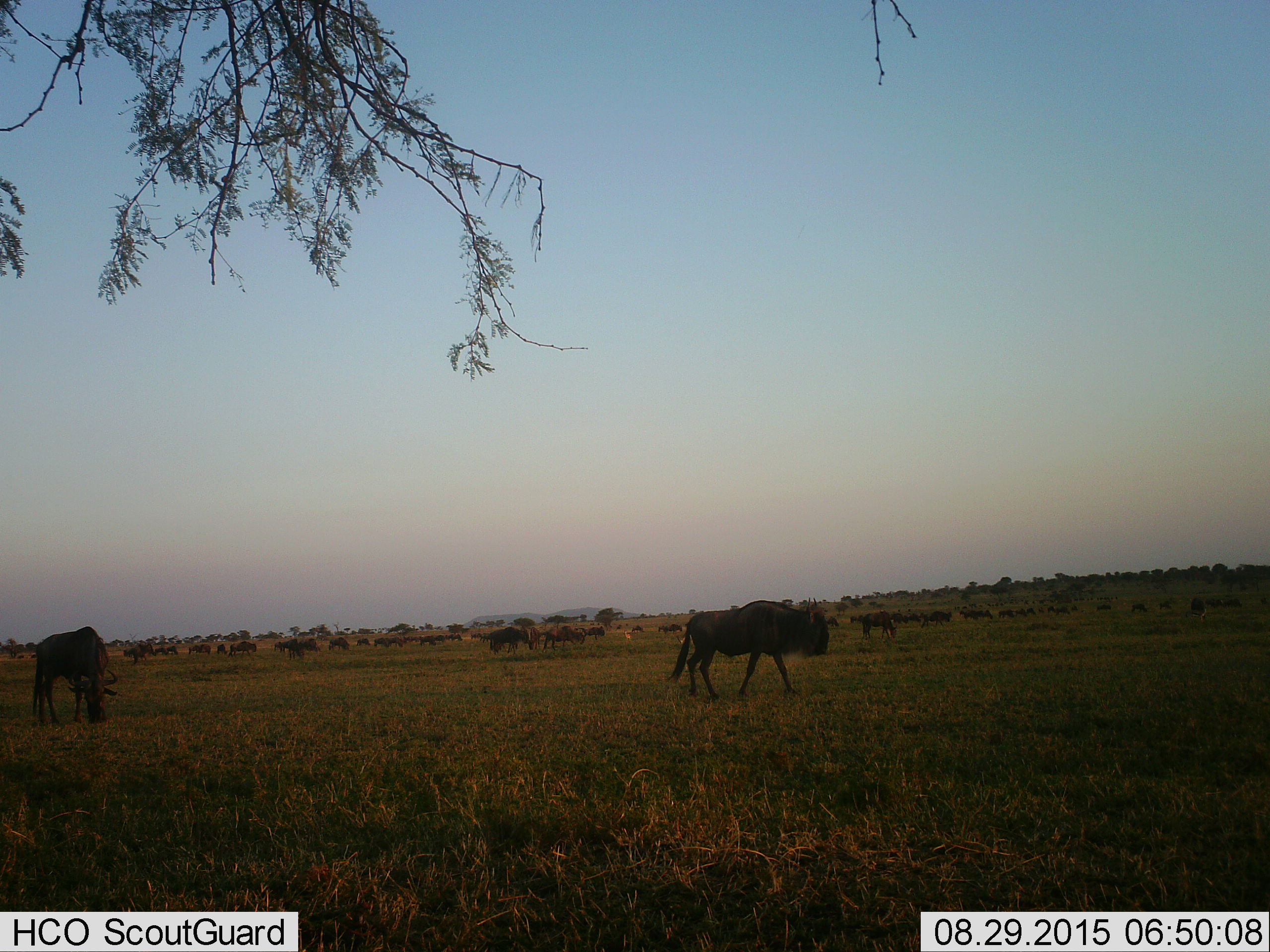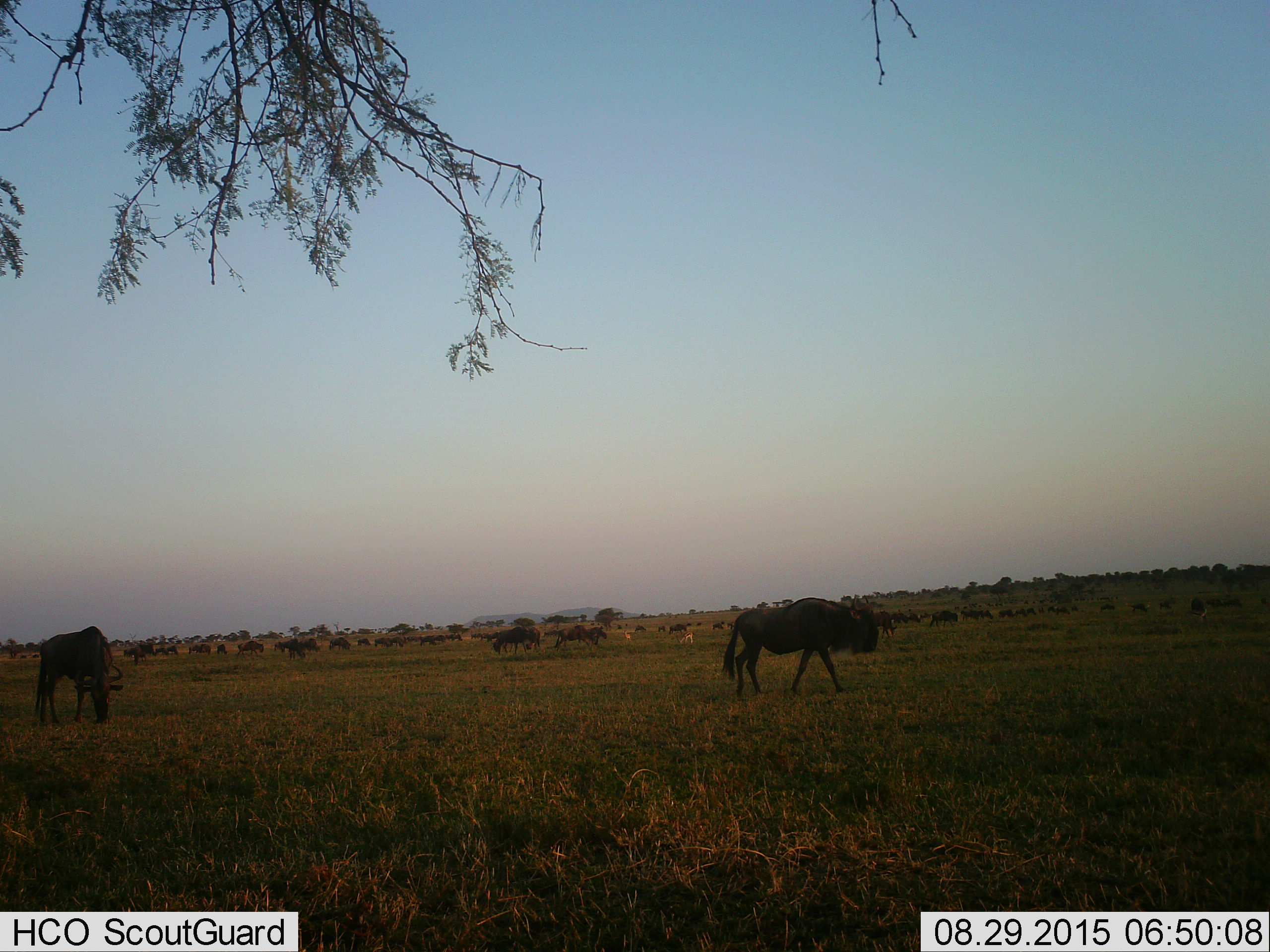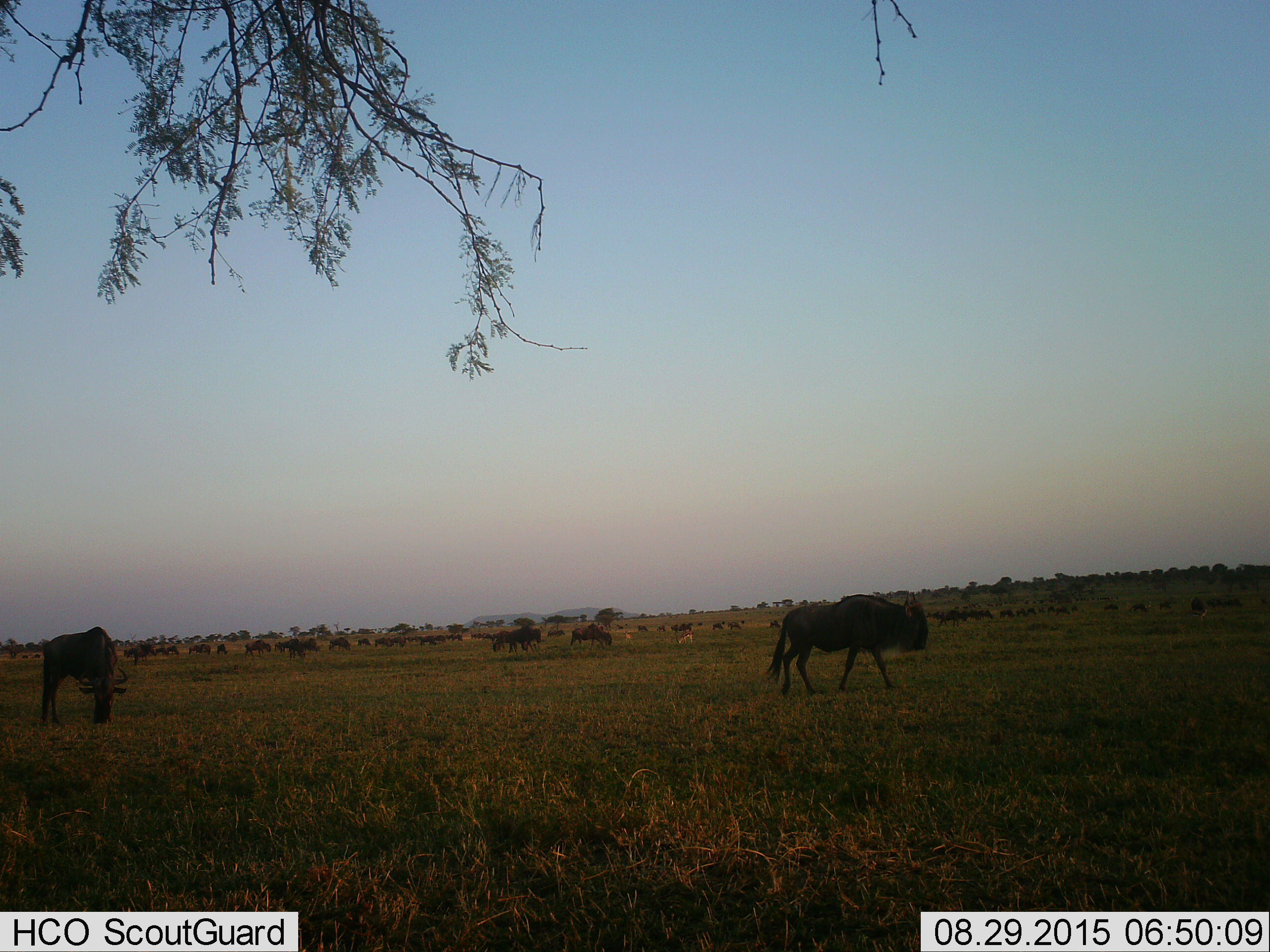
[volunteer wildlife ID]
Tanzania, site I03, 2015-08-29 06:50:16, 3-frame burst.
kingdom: Animalia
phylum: Chordata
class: Mammalia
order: Artiodactyla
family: Bovidae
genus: Connochaetes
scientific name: Connochaetes taurinus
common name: blue wildebeest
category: wildebeest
Wildebeest (blue wildebeest) (Connochaetes taurinus), count 51+. Behavior (volunteer vote fractions): standing 56%, resting 11%, moving 89%, interacting 0%. Young present (vote fraction): 11%. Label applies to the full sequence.